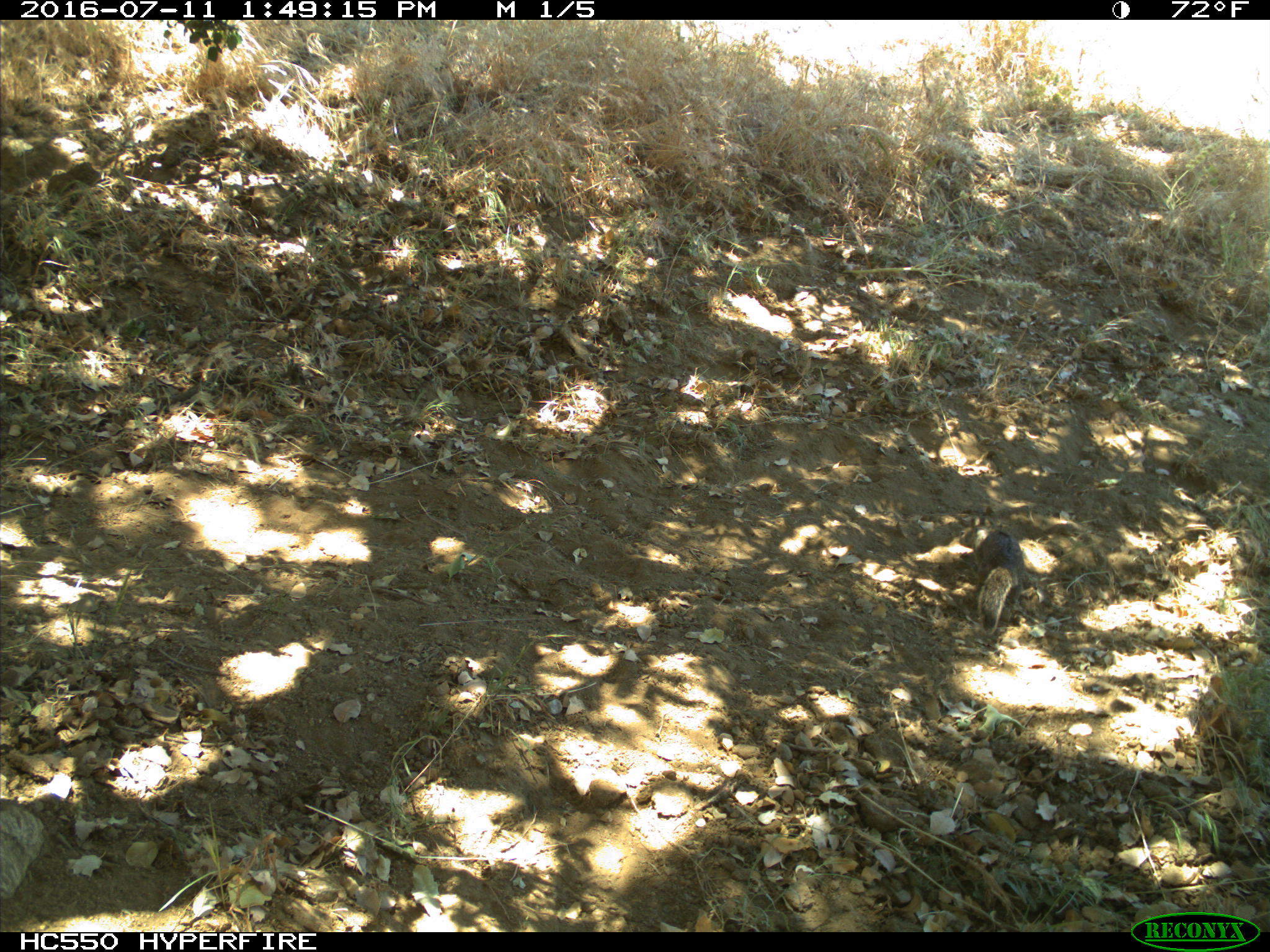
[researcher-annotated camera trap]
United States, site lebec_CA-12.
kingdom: Animalia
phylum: Chordata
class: Mammalia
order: Rodentia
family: Sciuridae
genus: Otospermophilus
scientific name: Otospermophilus beecheyi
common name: california ground squirrel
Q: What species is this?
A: Otospermophilus beecheyi (california ground squirrel).